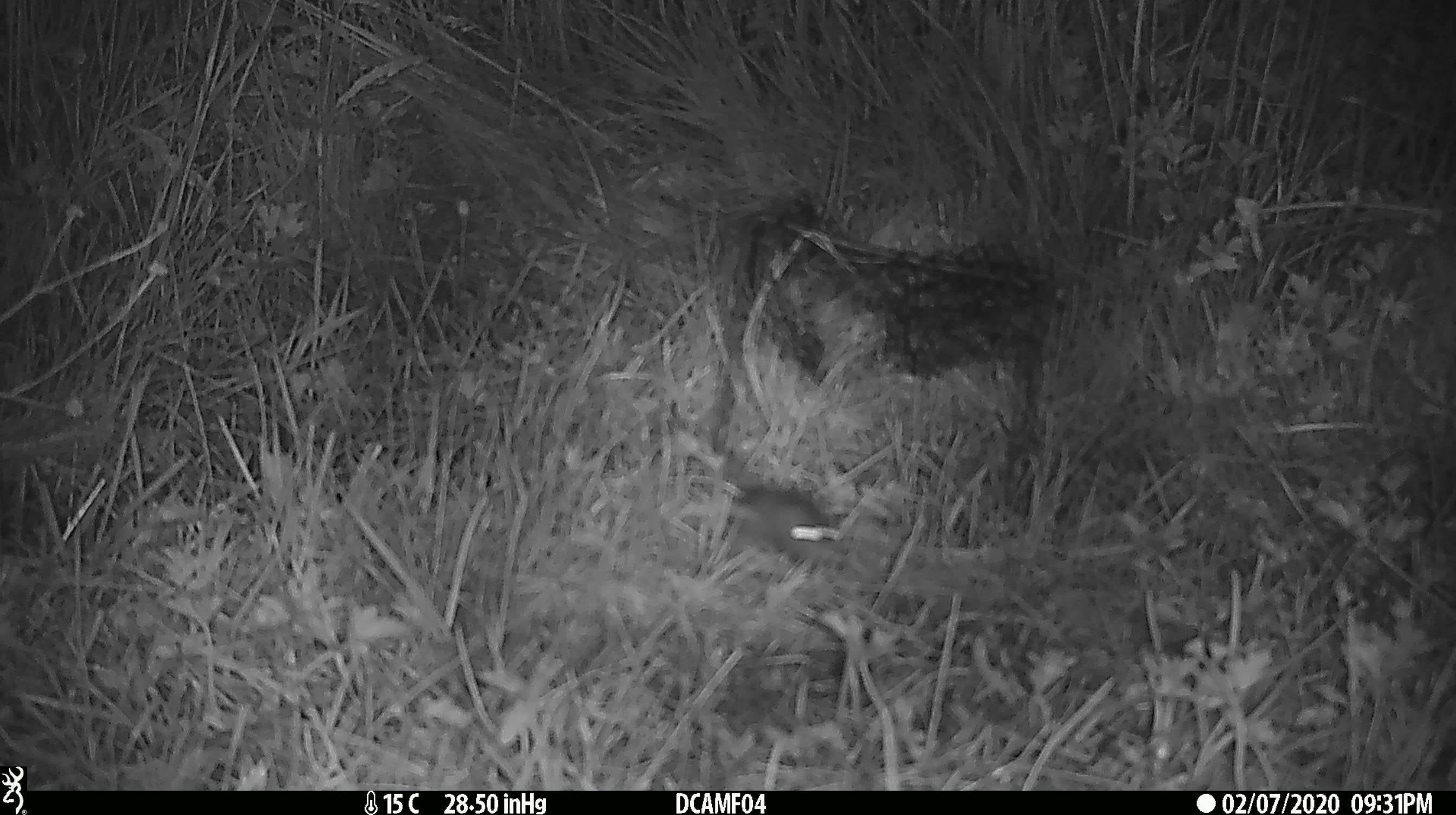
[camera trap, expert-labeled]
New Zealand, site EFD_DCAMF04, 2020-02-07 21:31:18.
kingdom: Animalia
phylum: Chordata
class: Mammalia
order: Rodentia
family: Muridae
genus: Mus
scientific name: Mus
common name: mouse